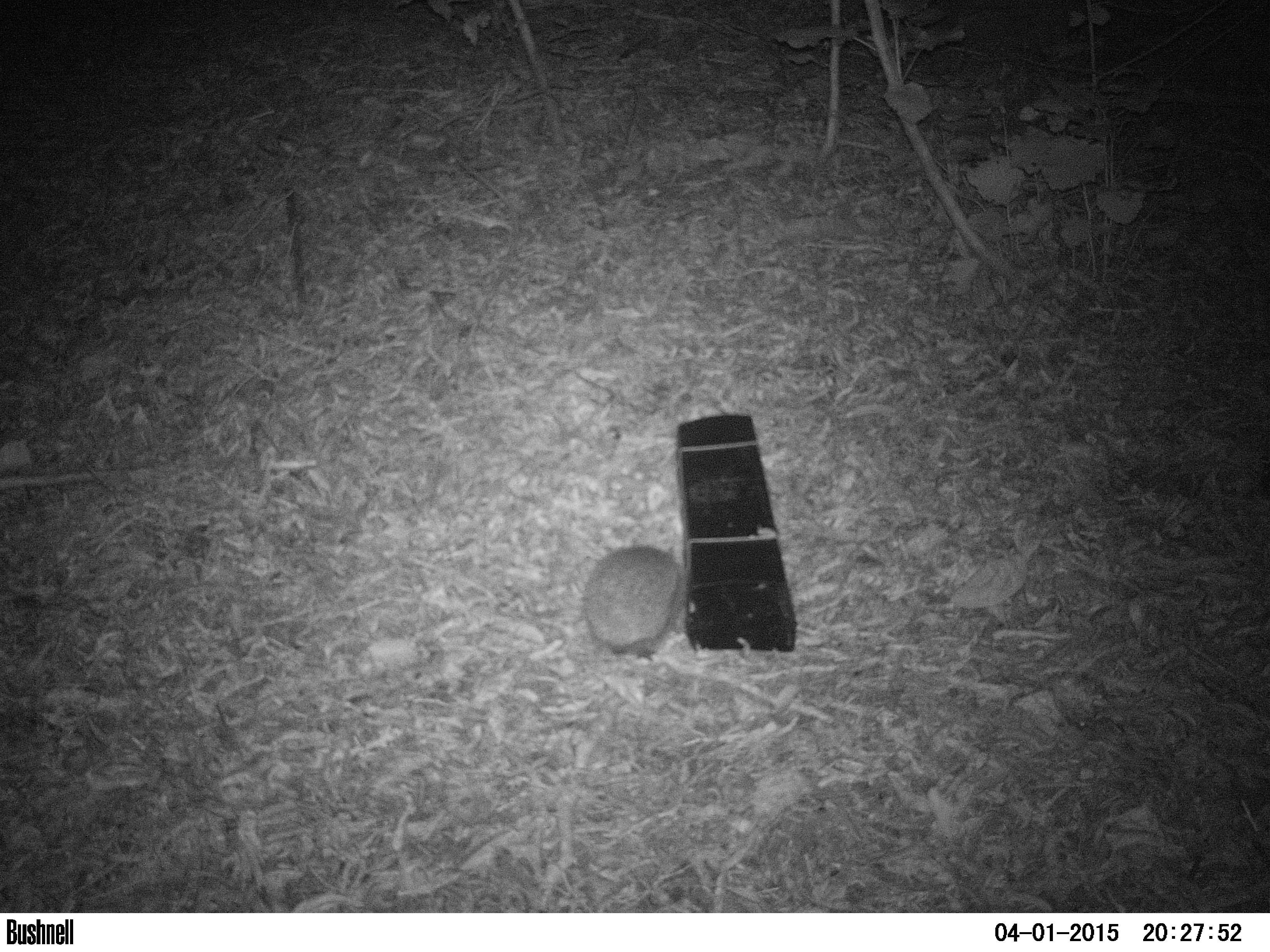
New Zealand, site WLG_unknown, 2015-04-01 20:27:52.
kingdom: Animalia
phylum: Chordata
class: Mammalia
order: Eulipotyphla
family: Erinaceidae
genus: Erinaceus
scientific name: Erinaceus europaeus europaeus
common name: european hedgehog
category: hedgehog